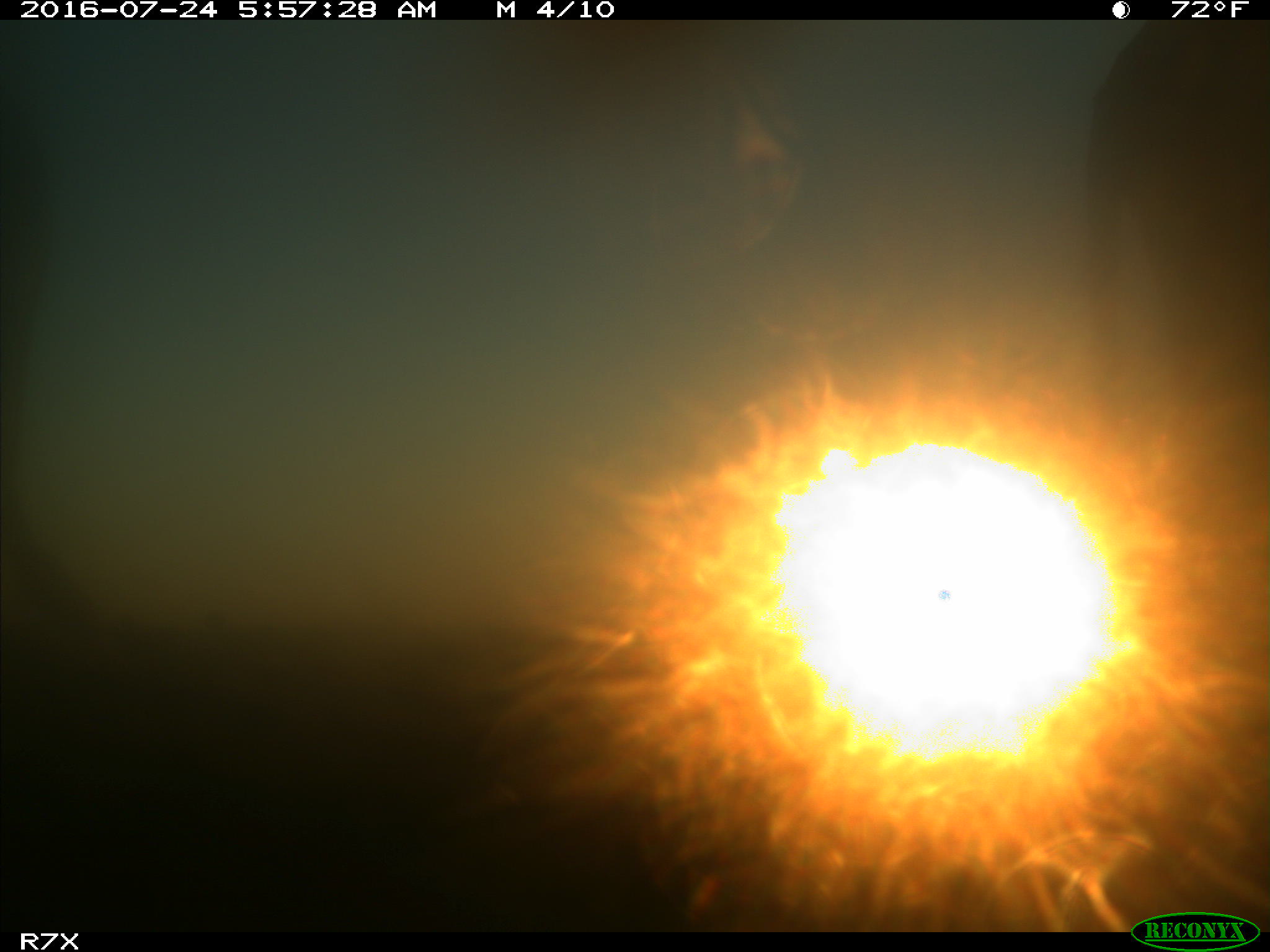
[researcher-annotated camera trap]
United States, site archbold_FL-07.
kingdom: Animalia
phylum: Chordata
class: Mammalia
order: Artiodactyla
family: Bovidae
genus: Bos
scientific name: Bos taurus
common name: domestic cow